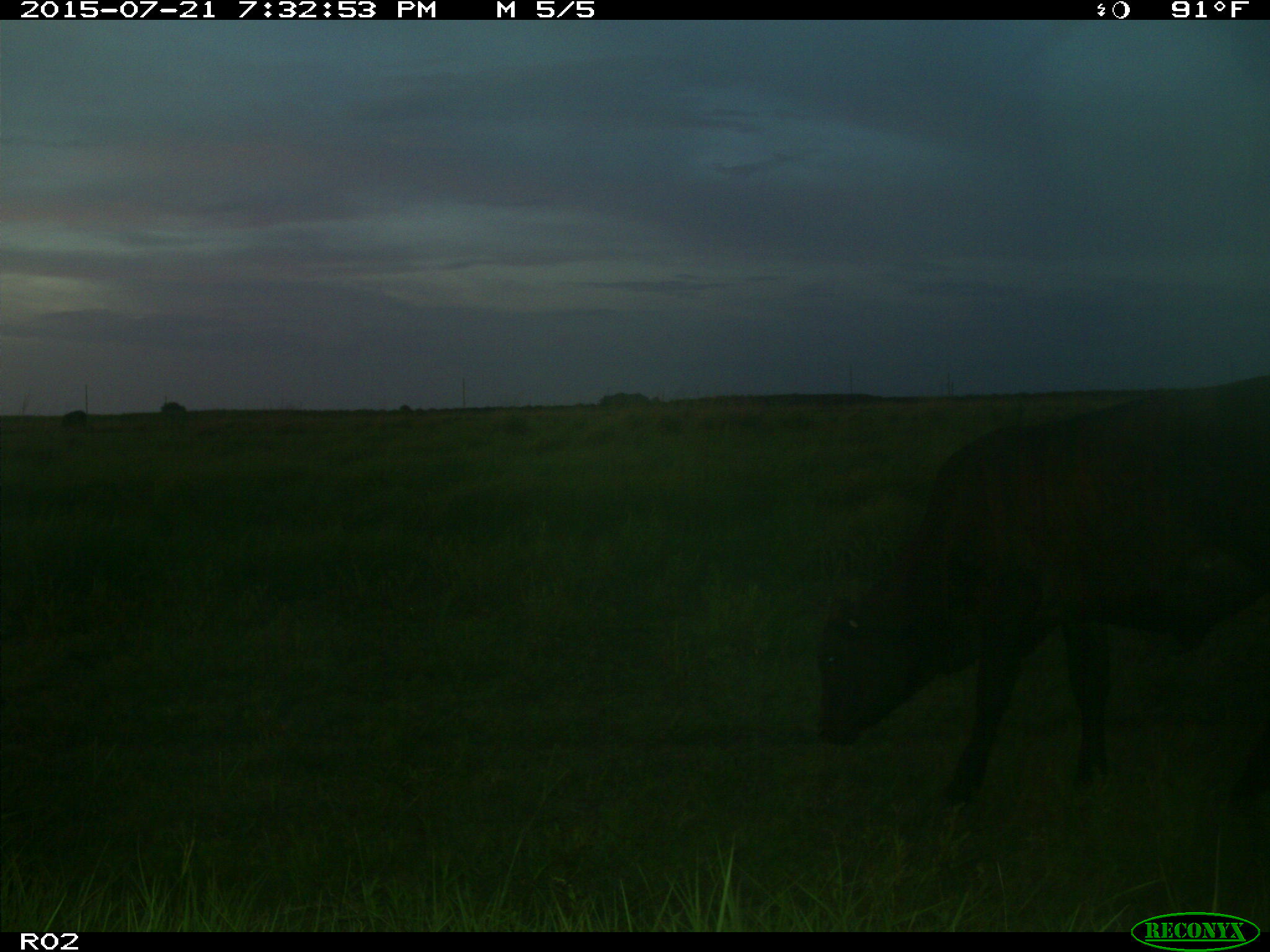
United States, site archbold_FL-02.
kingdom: Animalia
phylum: Chordata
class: Mammalia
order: Artiodactyla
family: Bovidae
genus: Bos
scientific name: Bos taurus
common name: domestic cow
Bos taurus (domestic cow).